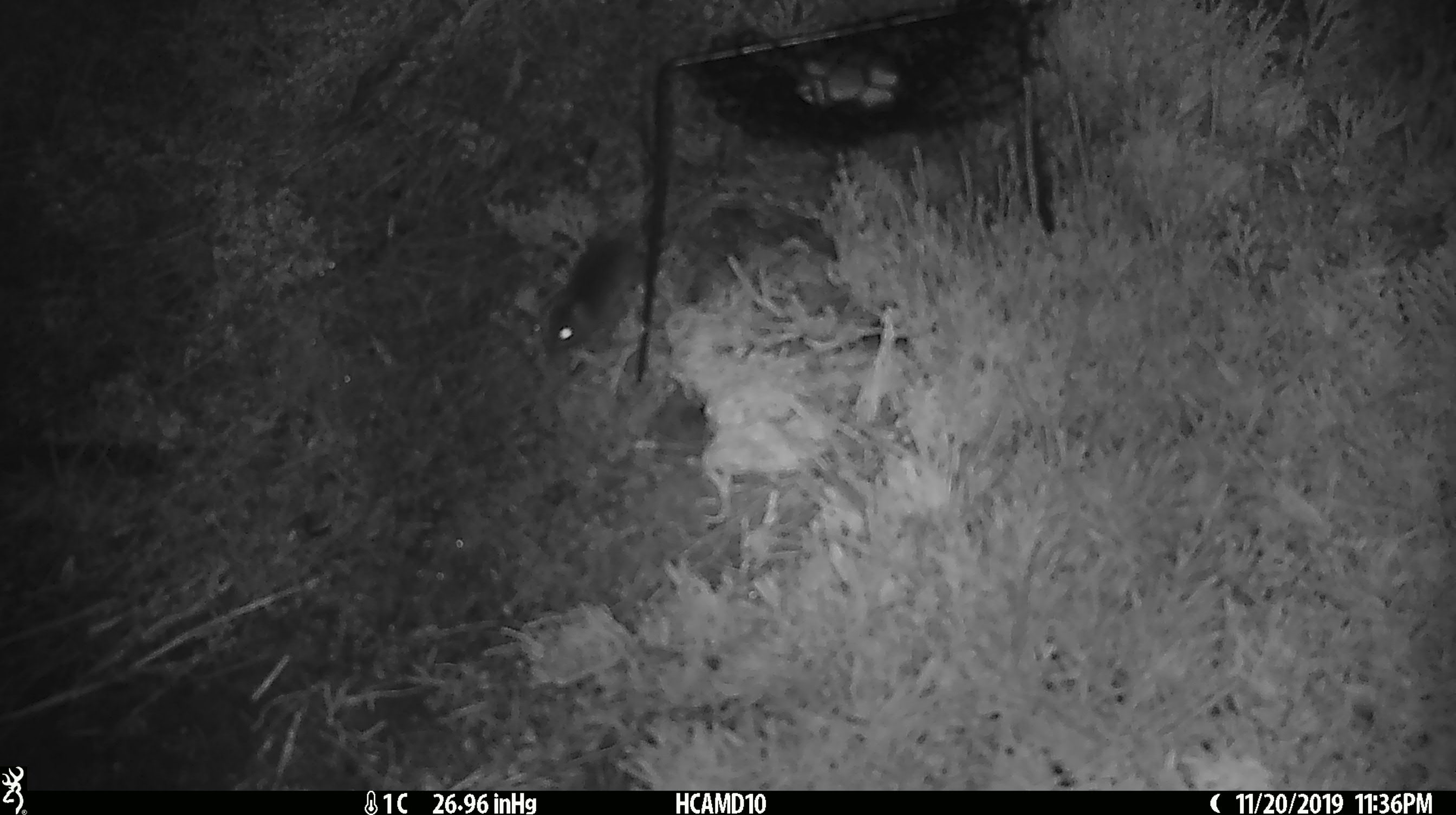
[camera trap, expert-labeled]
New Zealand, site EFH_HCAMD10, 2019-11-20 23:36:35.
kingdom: Animalia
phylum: Chordata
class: Mammalia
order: Rodentia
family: Muridae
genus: Mus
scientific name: Mus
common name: mouse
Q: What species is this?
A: Mouse (Mus).